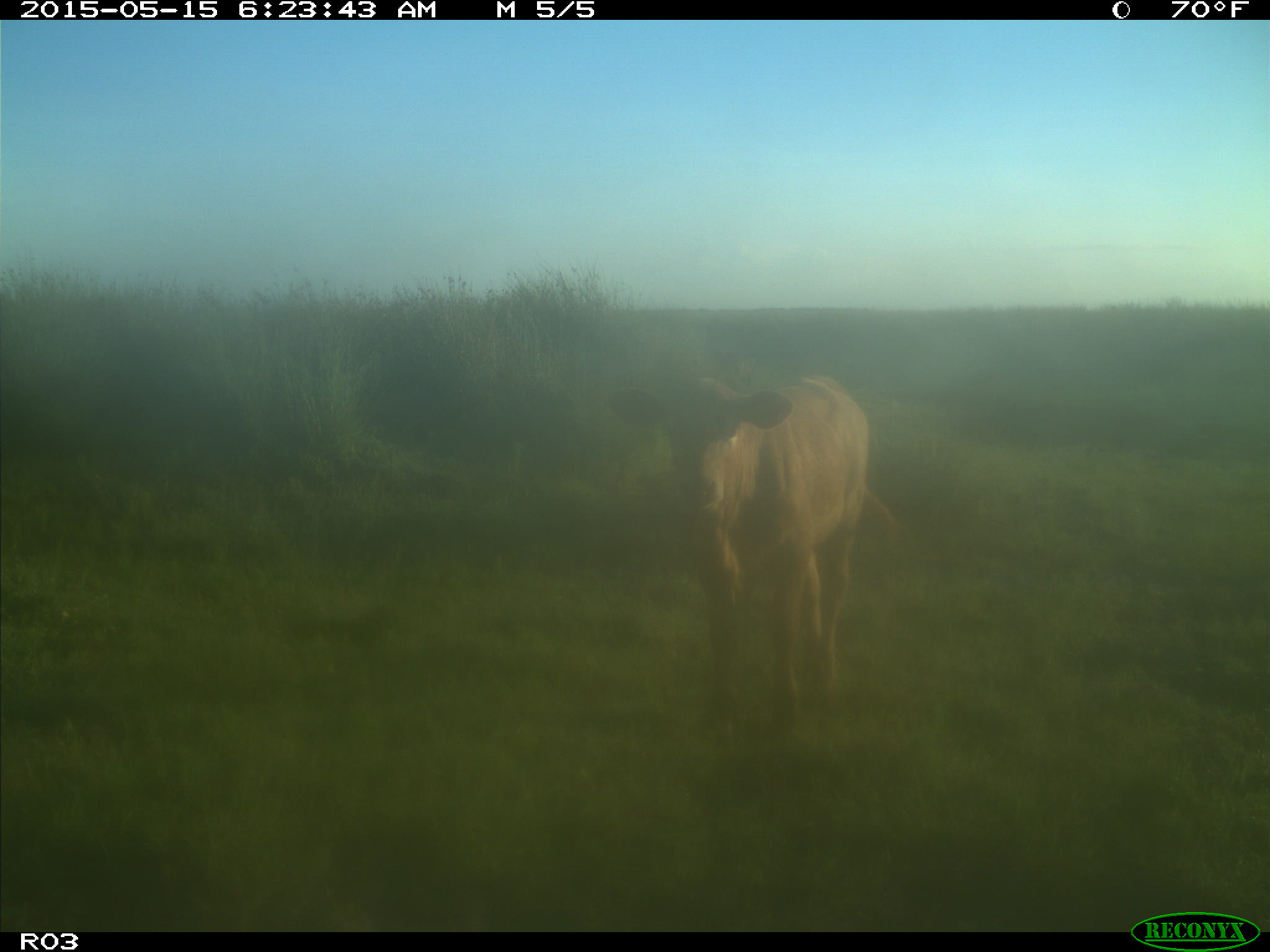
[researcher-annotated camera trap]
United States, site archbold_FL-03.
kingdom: Animalia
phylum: Chordata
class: Mammalia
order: Artiodactyla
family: Bovidae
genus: Bos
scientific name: Bos taurus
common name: domestic cow